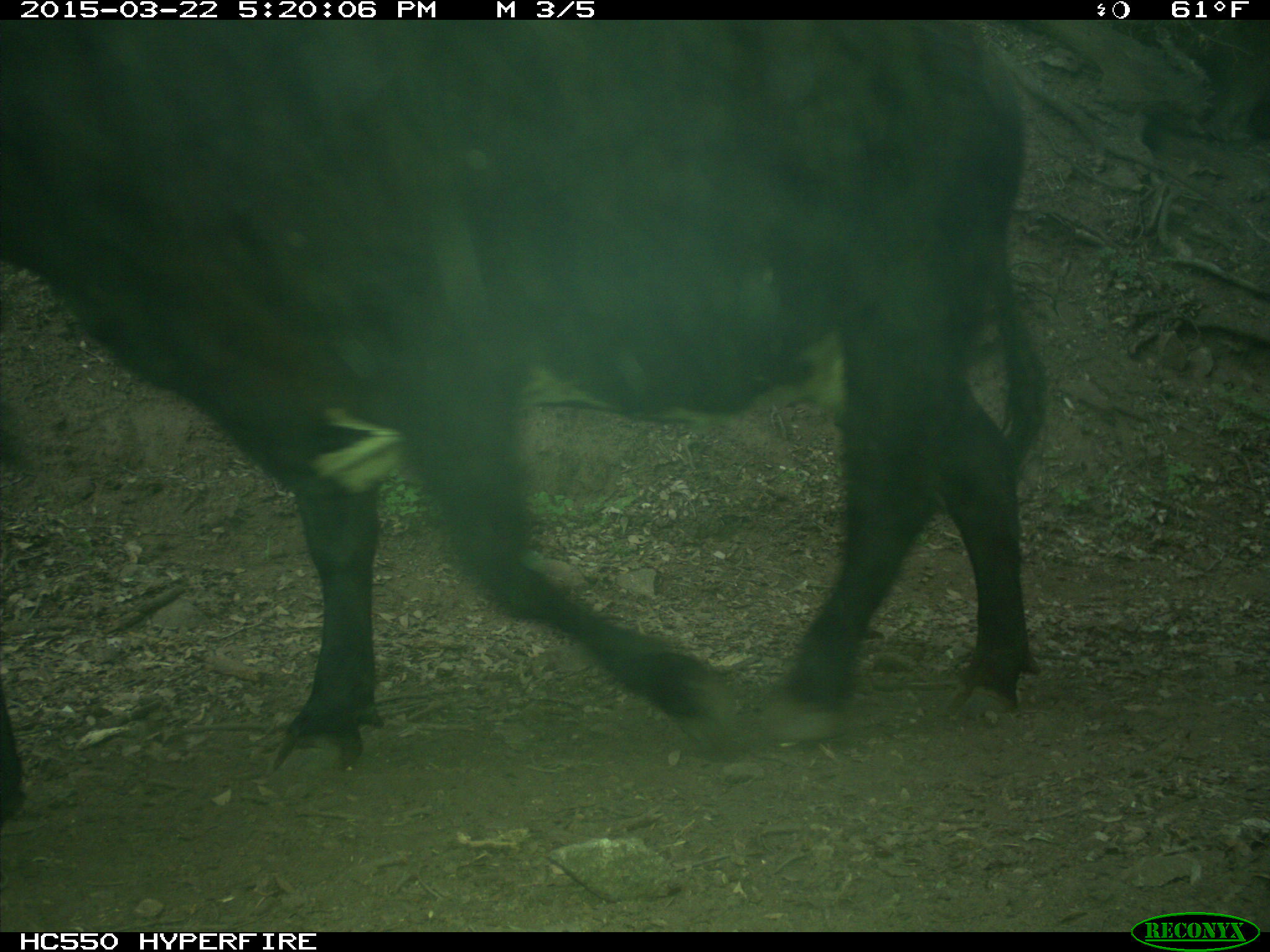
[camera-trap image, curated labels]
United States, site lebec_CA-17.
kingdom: Animalia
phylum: Chordata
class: Mammalia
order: Artiodactyla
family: Bovidae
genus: Bos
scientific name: Bos taurus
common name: domestic cow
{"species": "Bos taurus (domestic cow)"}